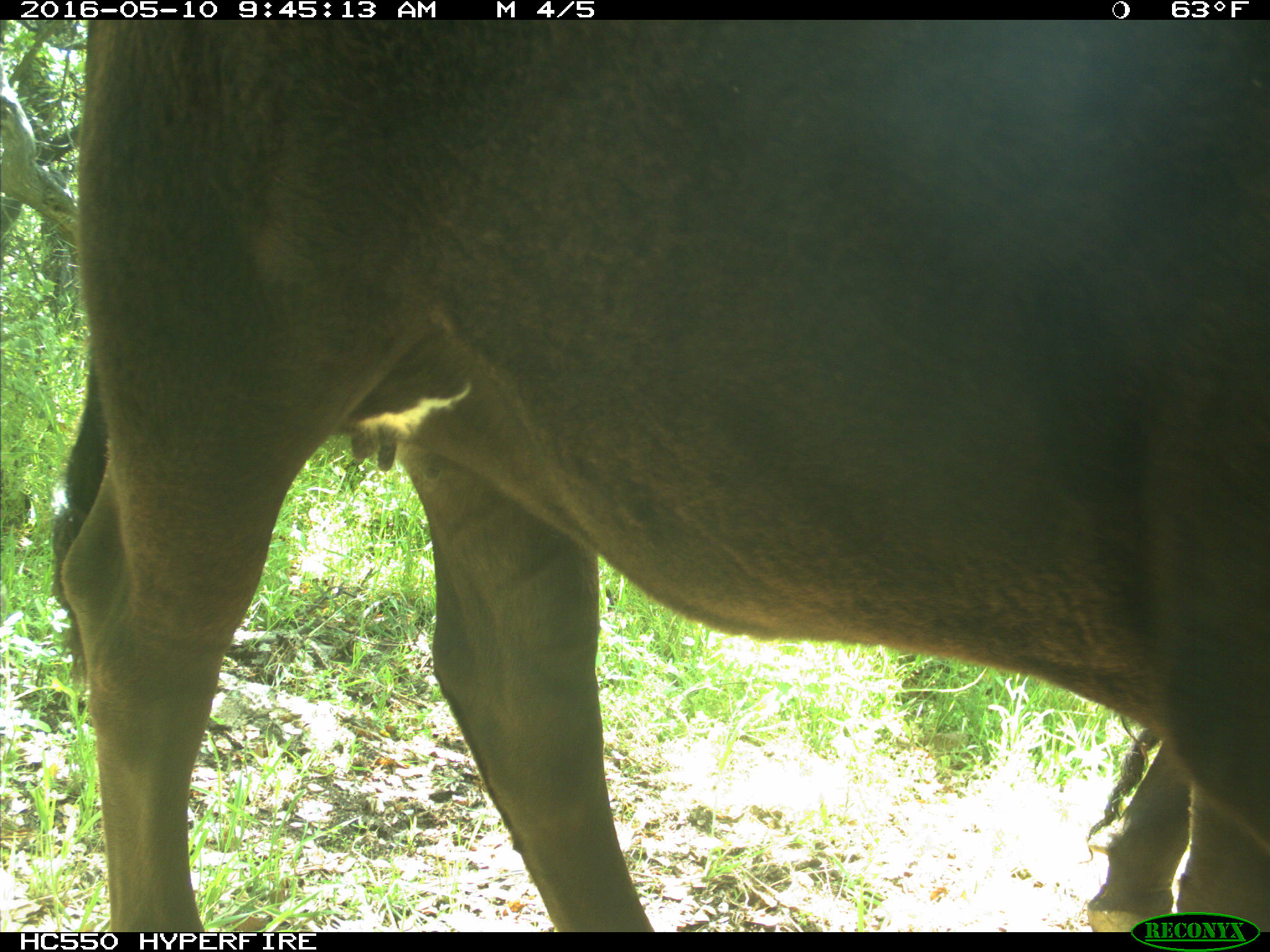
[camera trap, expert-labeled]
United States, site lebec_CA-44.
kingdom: Animalia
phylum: Chordata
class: Mammalia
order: Artiodactyla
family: Bovidae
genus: Bos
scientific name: Bos taurus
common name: domestic cow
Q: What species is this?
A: Bos taurus (domestic cow).